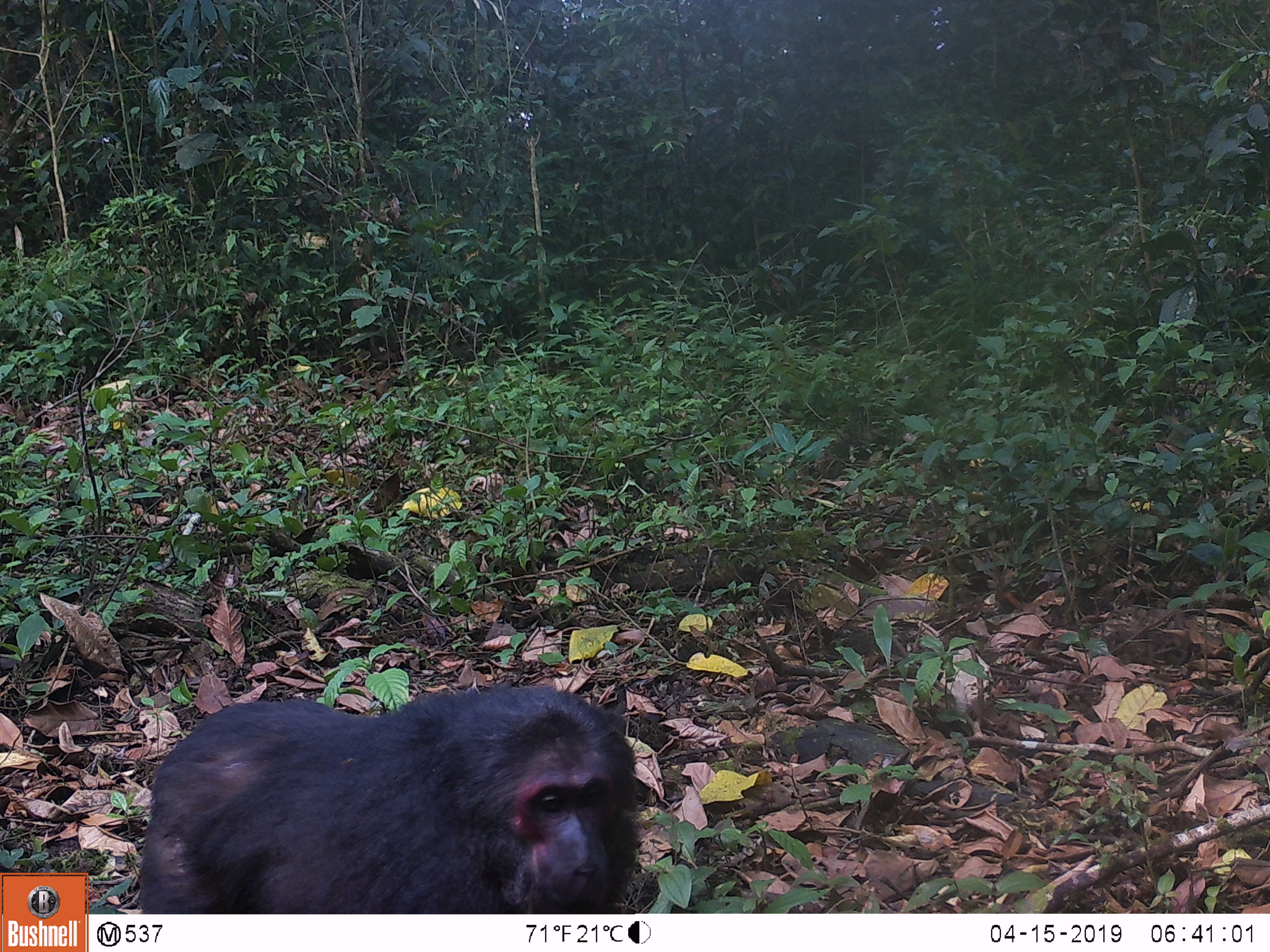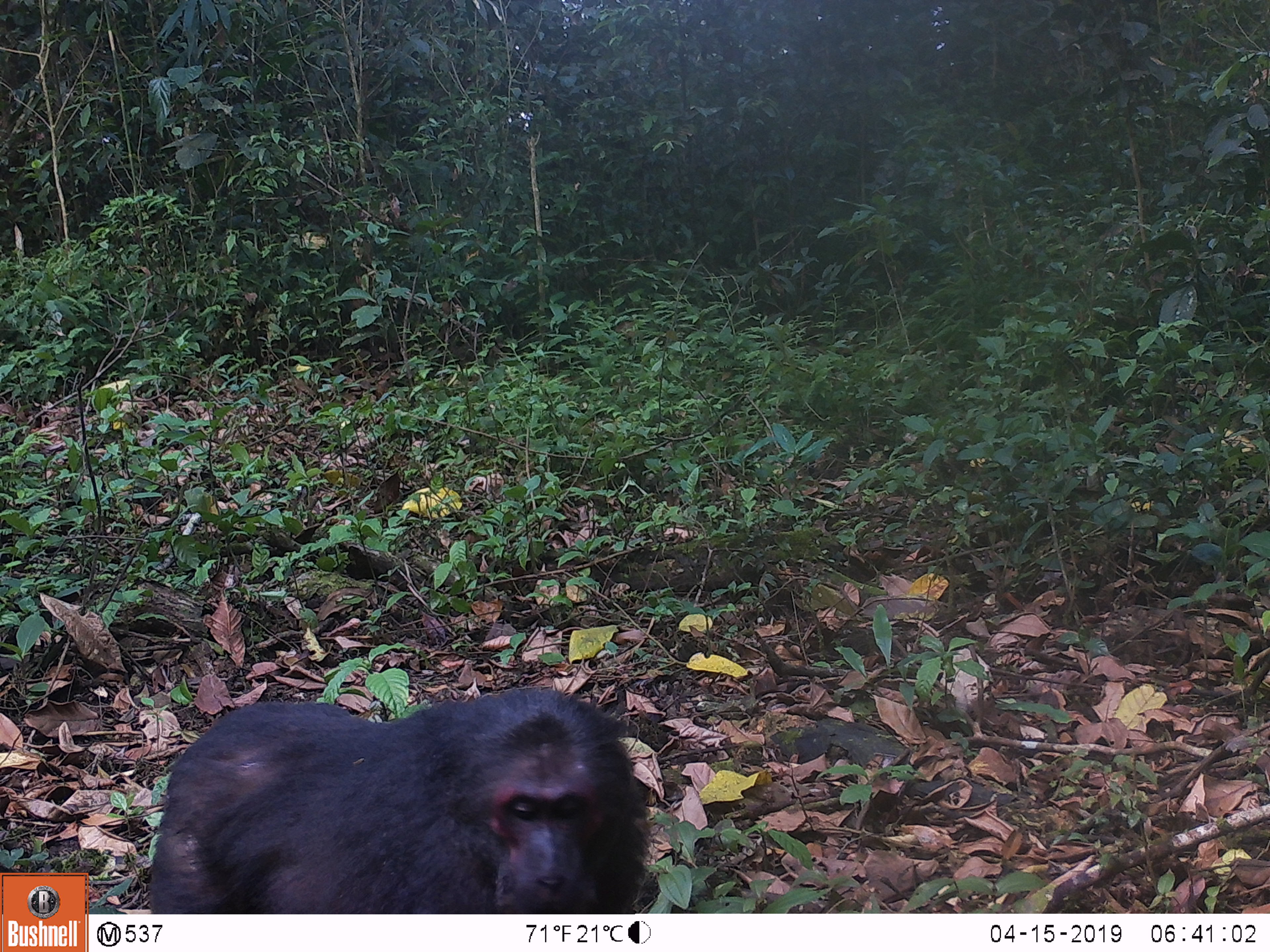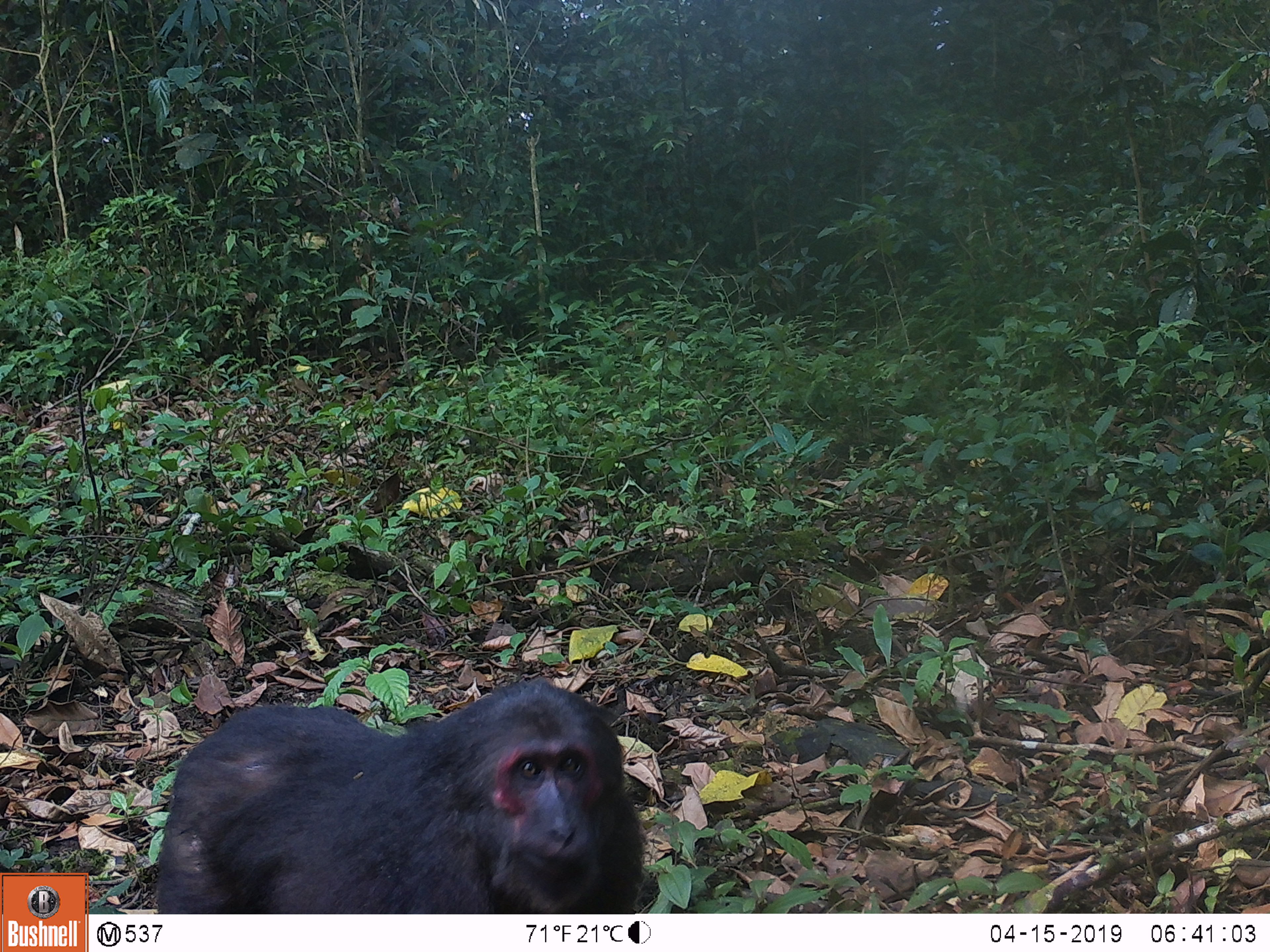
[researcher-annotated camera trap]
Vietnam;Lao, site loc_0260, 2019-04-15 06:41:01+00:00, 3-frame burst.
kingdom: Animalia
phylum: Chordata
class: Mammalia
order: Primates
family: Cercopithecidae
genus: Macaca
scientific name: Macaca arctoides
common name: stump-tailed macaque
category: stump tailed macaque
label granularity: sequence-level